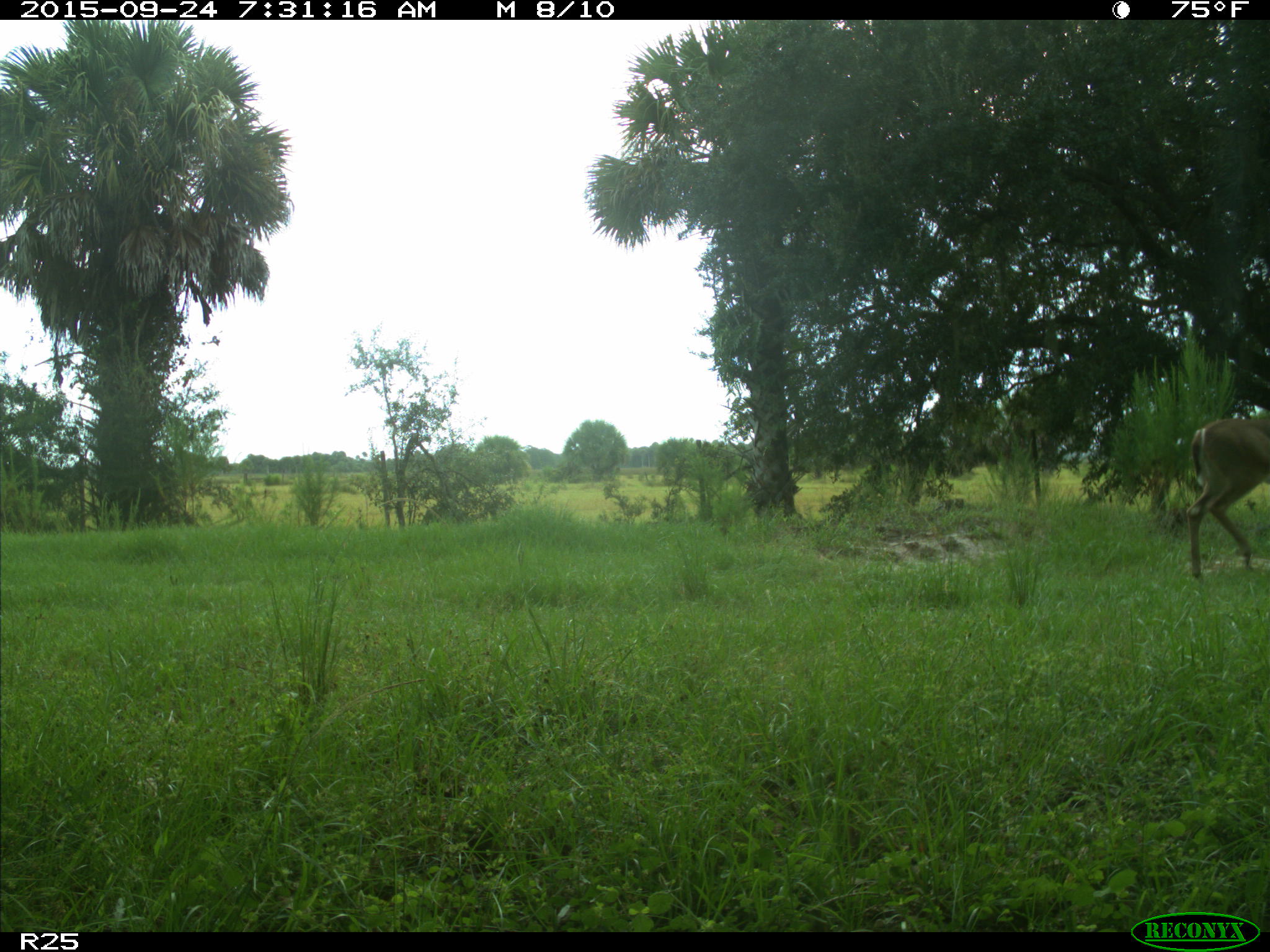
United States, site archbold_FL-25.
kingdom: Animalia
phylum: Chordata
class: Mammalia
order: Artiodactyla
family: Cervidae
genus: Odocoileus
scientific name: Odocoileus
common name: deer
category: unidentified deer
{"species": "unidentified deer (deer) (Odocoileus)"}